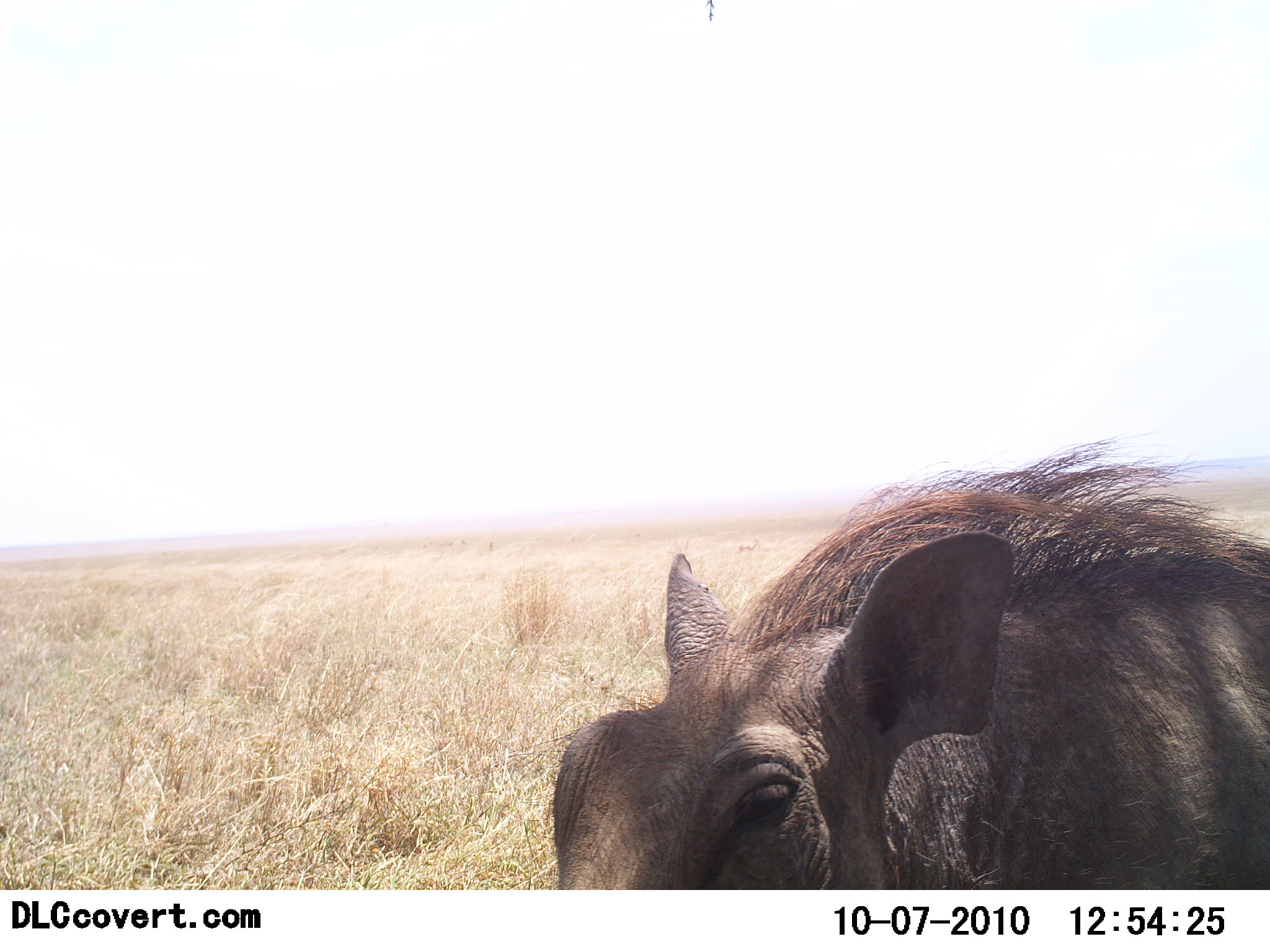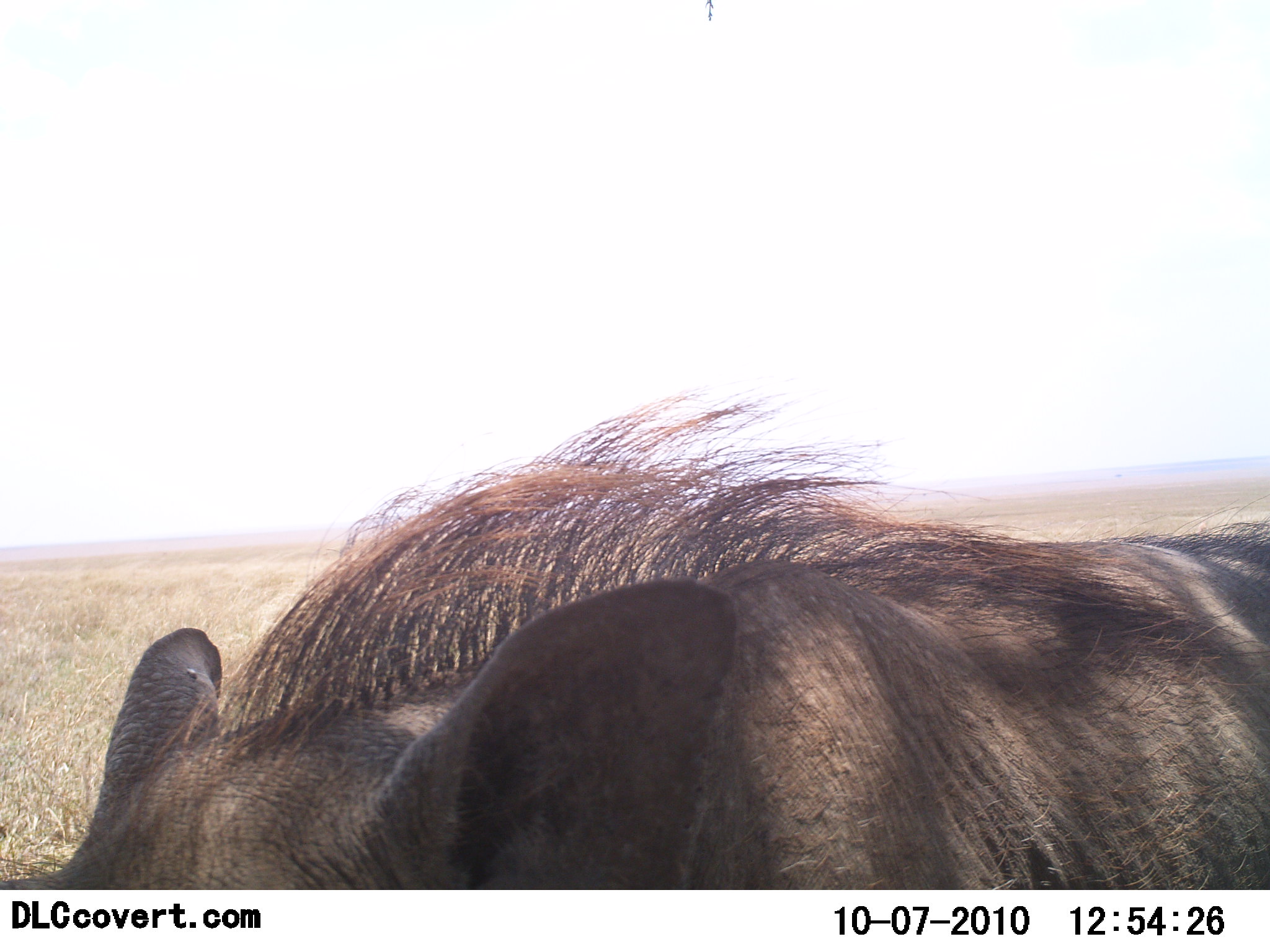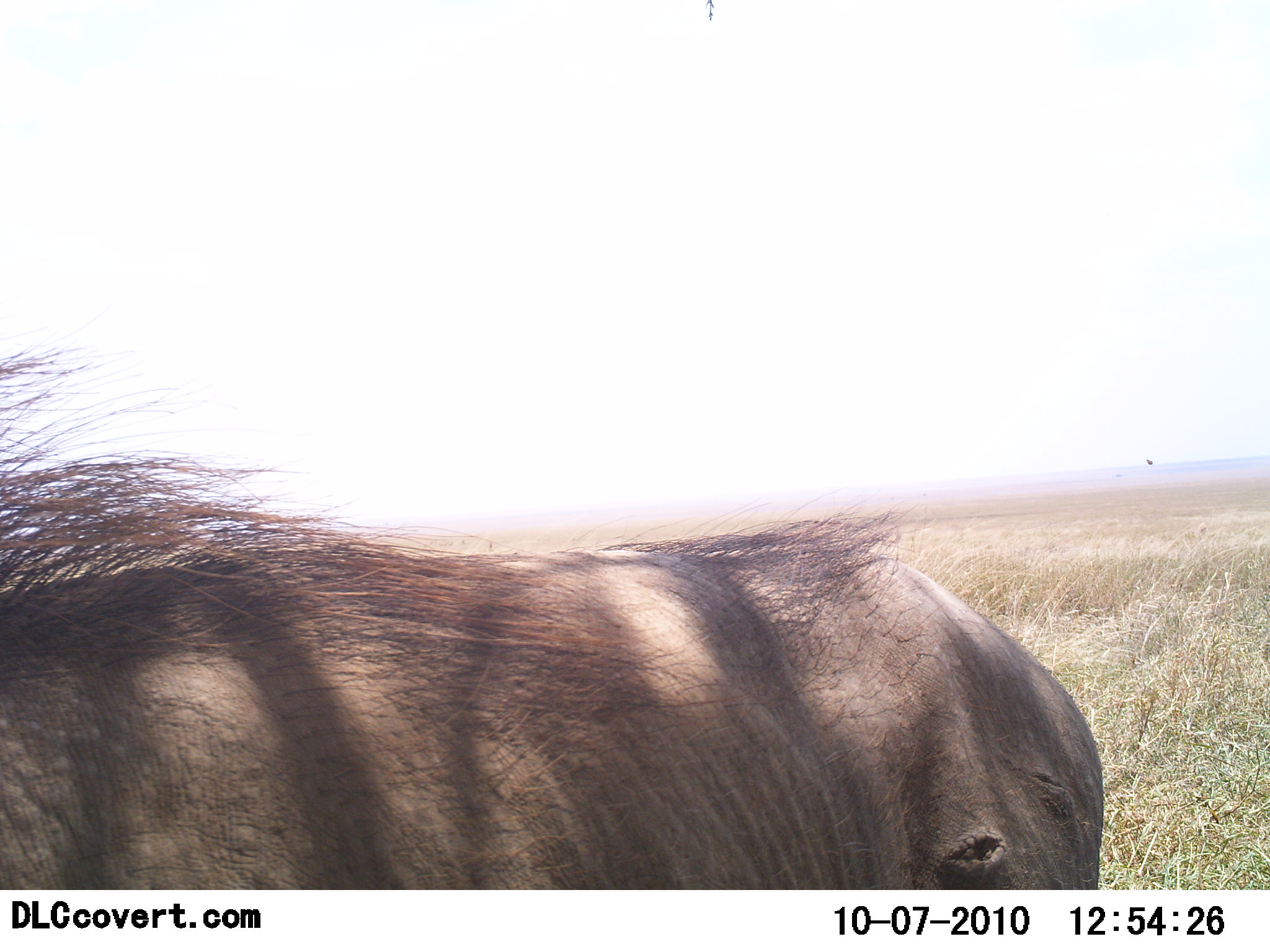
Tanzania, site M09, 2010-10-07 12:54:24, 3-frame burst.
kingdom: Animalia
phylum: Chordata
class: Mammalia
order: Artiodactyla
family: Suidae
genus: Phacochoerus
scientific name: Phacochoerus africanus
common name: warthog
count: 1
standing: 18%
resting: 0%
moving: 86%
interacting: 0%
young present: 0%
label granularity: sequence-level